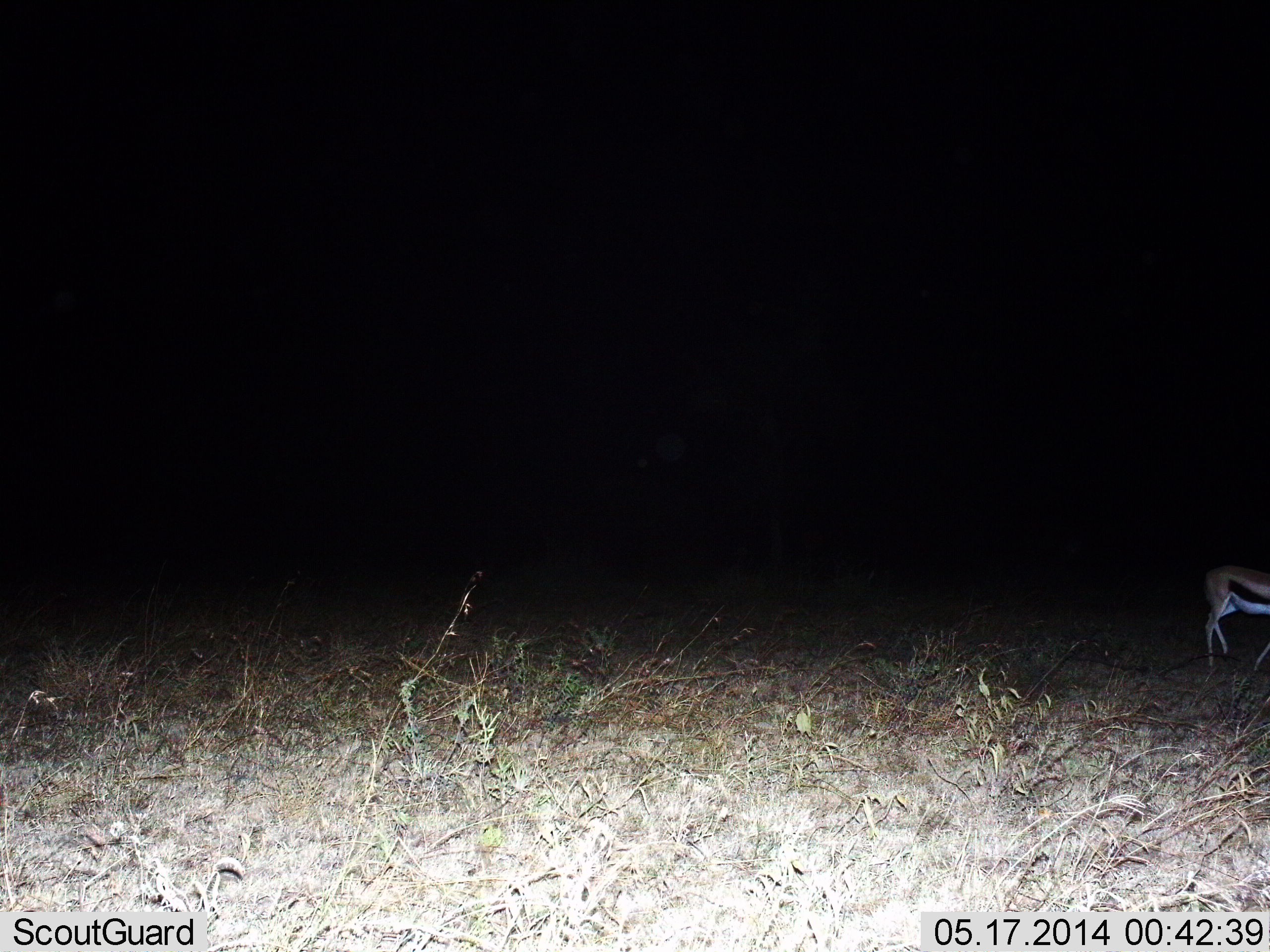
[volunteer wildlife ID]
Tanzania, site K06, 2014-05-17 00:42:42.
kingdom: Animalia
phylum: Chordata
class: Mammalia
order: Artiodactyla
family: Bovidae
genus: Eudorcas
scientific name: Eudorcas thomsonii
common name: thomson's gazelle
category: gazellethomsons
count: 1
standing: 60%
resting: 0%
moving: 40%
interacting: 0%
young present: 0%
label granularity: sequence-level